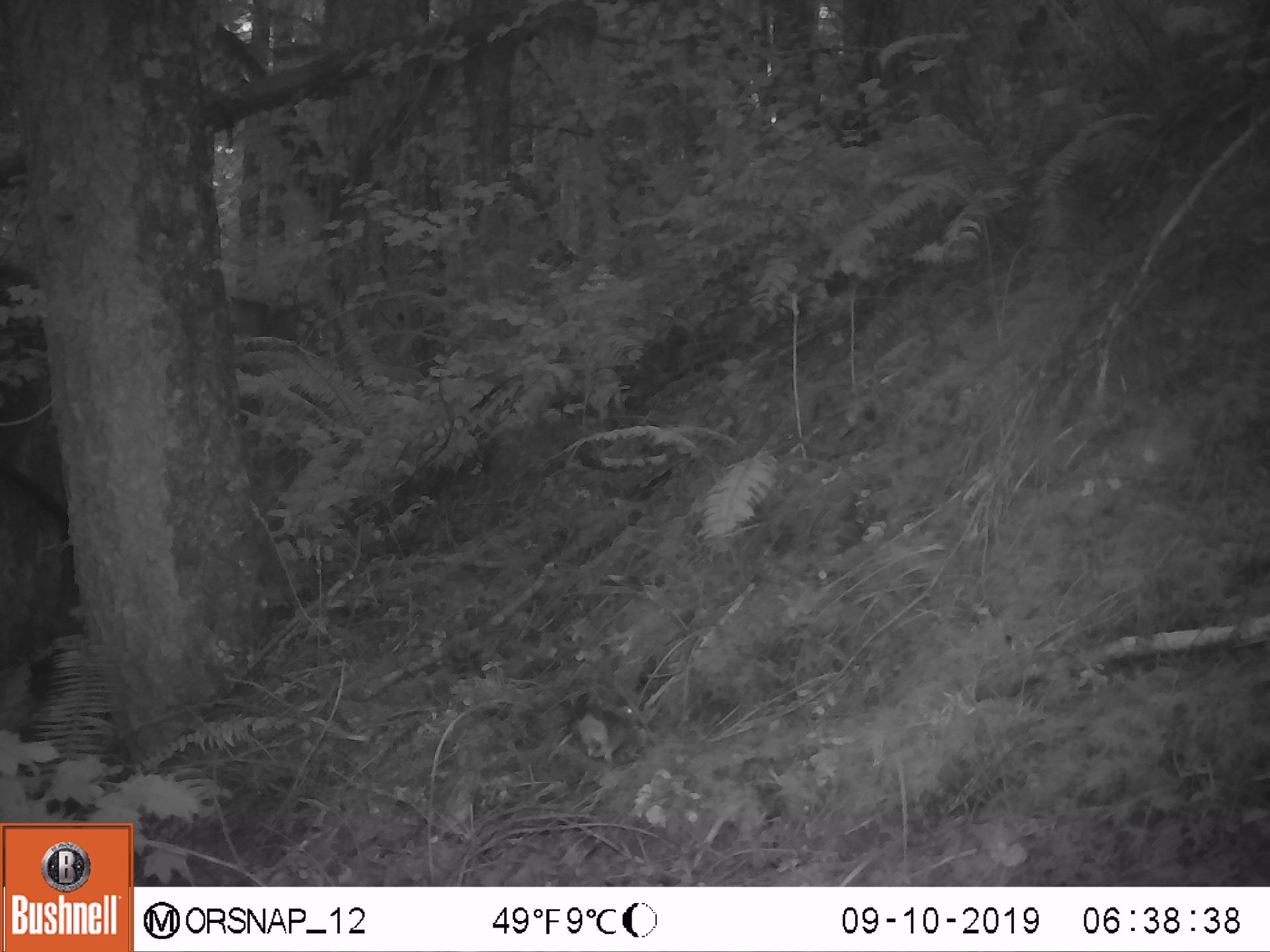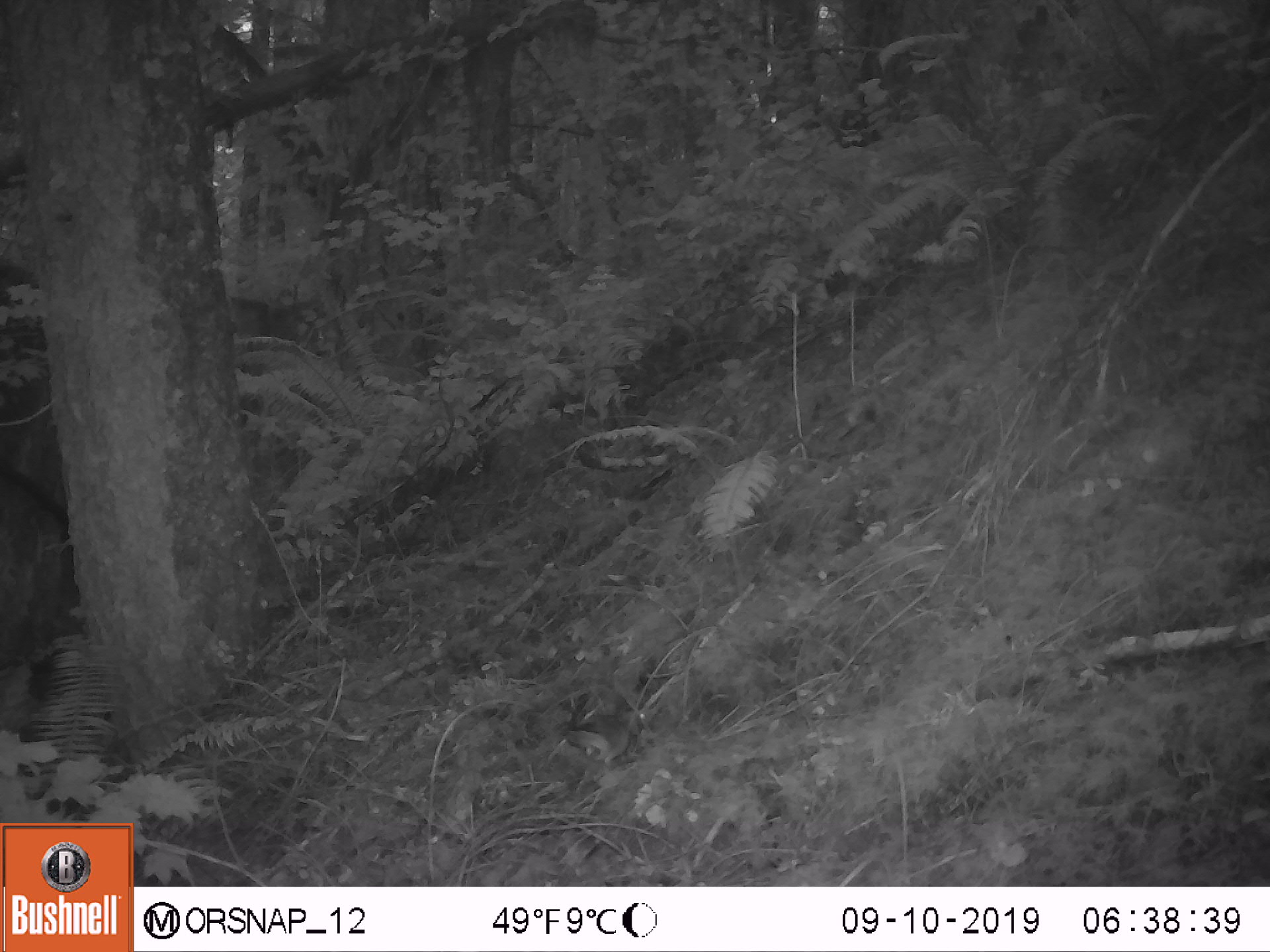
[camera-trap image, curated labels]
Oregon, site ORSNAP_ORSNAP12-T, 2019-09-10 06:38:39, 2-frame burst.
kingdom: Animalia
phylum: Chordata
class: Aves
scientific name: Aves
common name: bird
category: other bird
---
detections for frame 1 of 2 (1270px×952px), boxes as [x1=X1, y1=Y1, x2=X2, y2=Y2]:
other bird: [x1=558, y1=685, x2=660, y2=786]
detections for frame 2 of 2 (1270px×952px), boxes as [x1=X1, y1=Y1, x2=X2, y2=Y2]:
other bird: [x1=539, y1=688, x2=689, y2=783]